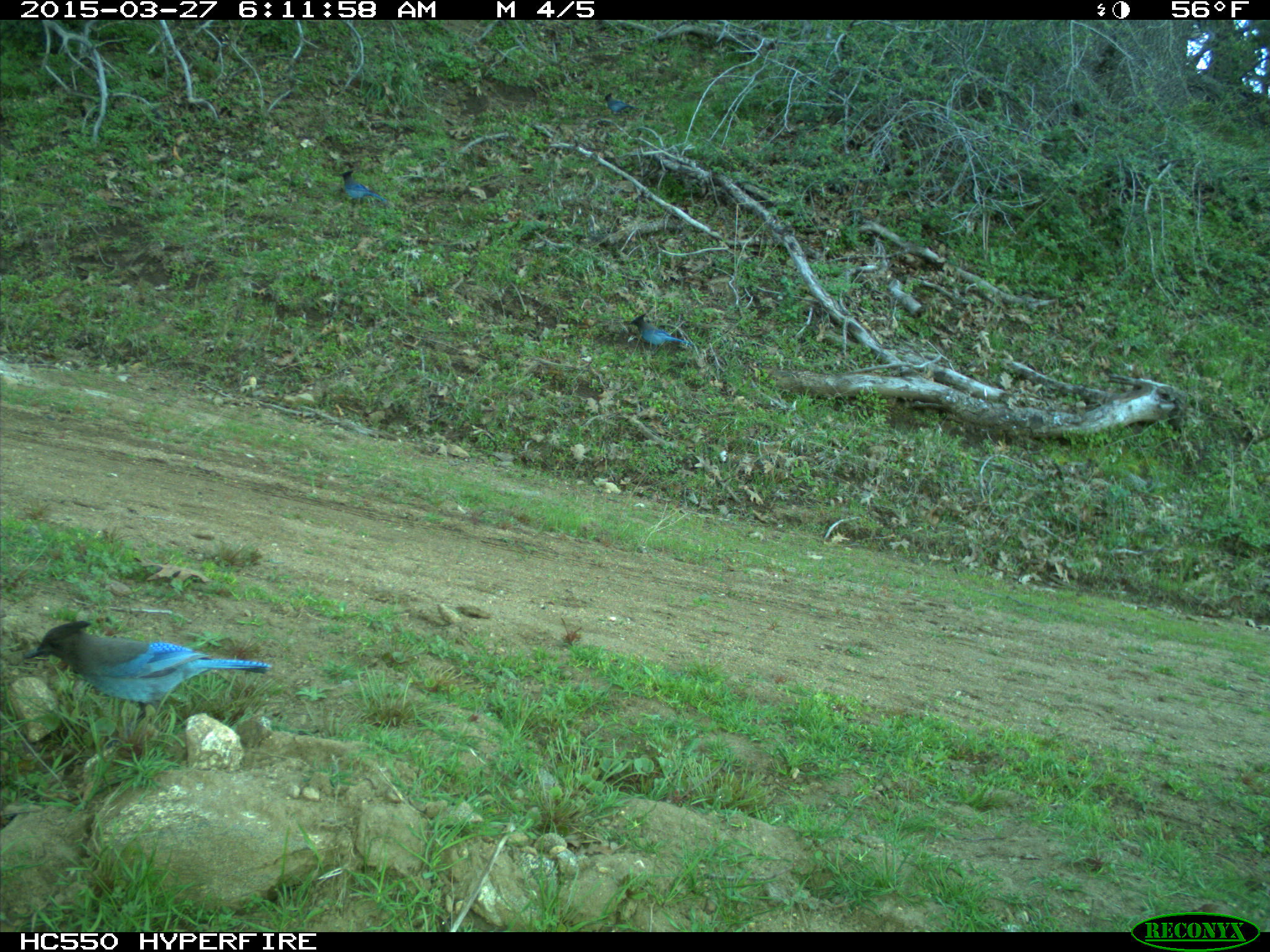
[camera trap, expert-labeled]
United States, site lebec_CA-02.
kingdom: Animalia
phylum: Chordata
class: Aves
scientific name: Aves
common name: birds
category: unidentified bird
Unidentified bird (birds) (Aves).